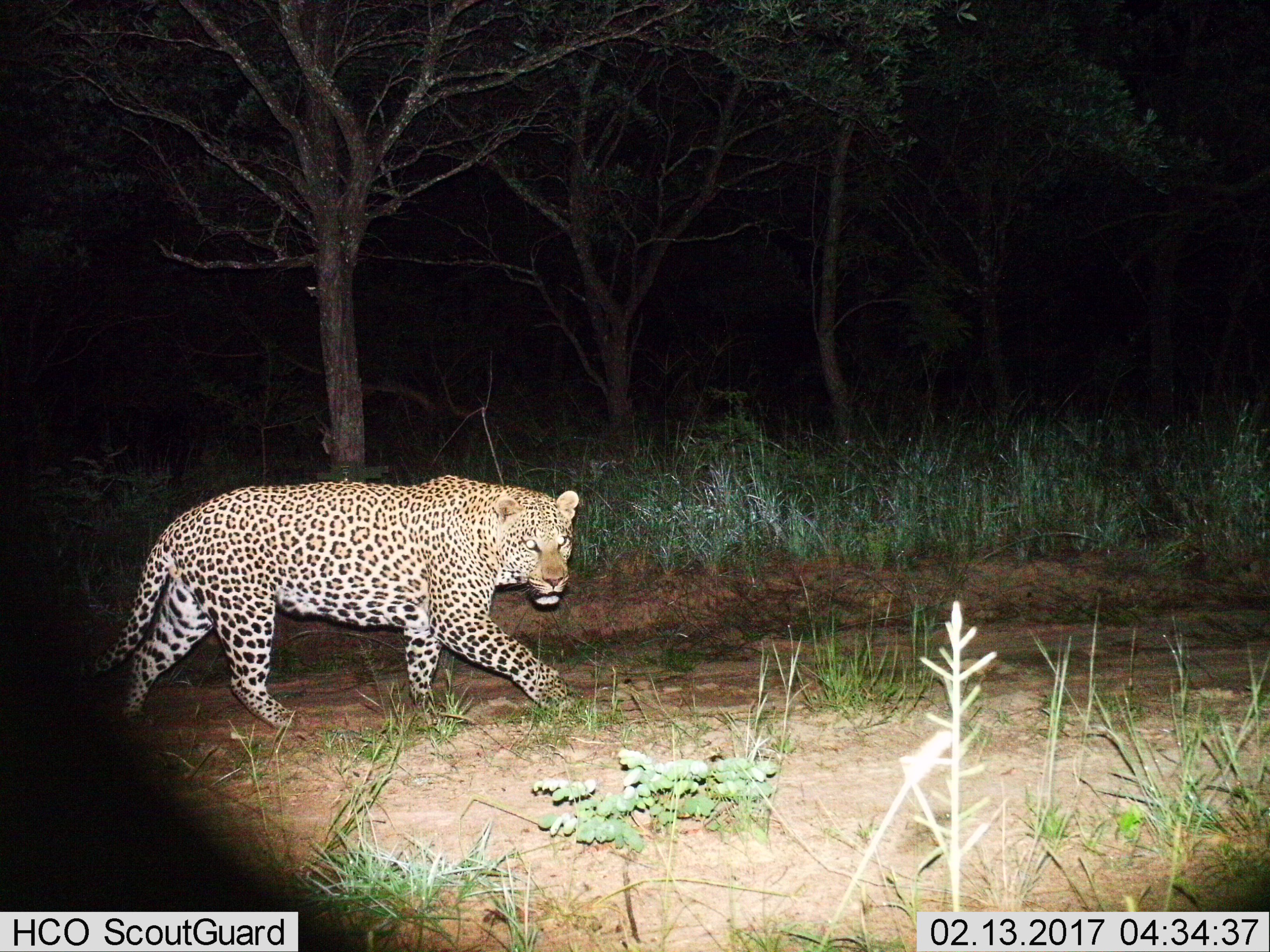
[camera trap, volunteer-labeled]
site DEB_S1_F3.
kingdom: Animalia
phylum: Chordata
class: Mammalia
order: Carnivora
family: Felidae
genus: Panthera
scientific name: Panthera pardus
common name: leopard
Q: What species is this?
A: Leopard (Panthera pardus).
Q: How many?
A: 1.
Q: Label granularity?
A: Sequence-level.